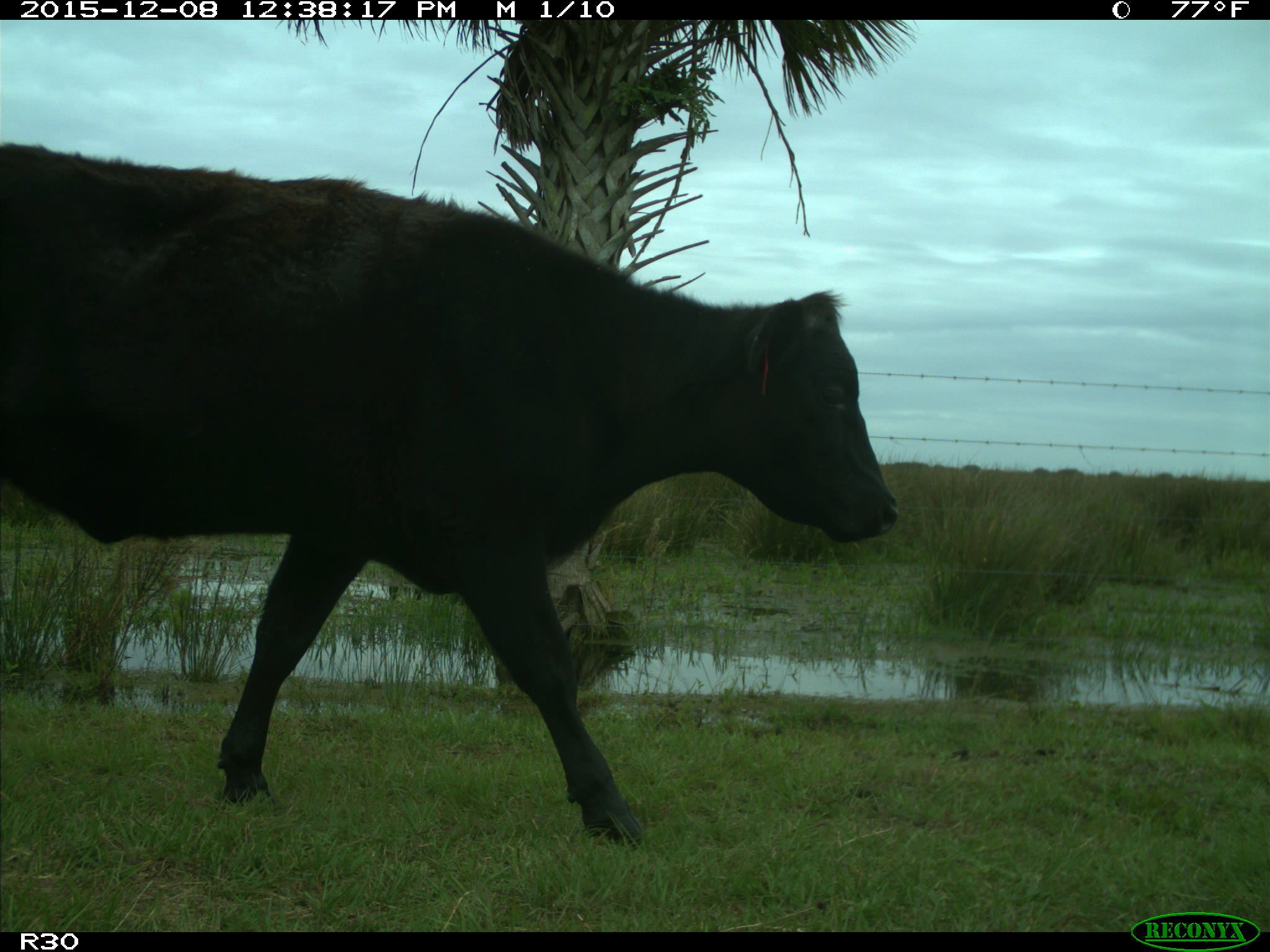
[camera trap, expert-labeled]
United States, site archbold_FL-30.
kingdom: Animalia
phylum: Chordata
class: Mammalia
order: Artiodactyla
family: Bovidae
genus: Bos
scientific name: Bos taurus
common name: domestic cow